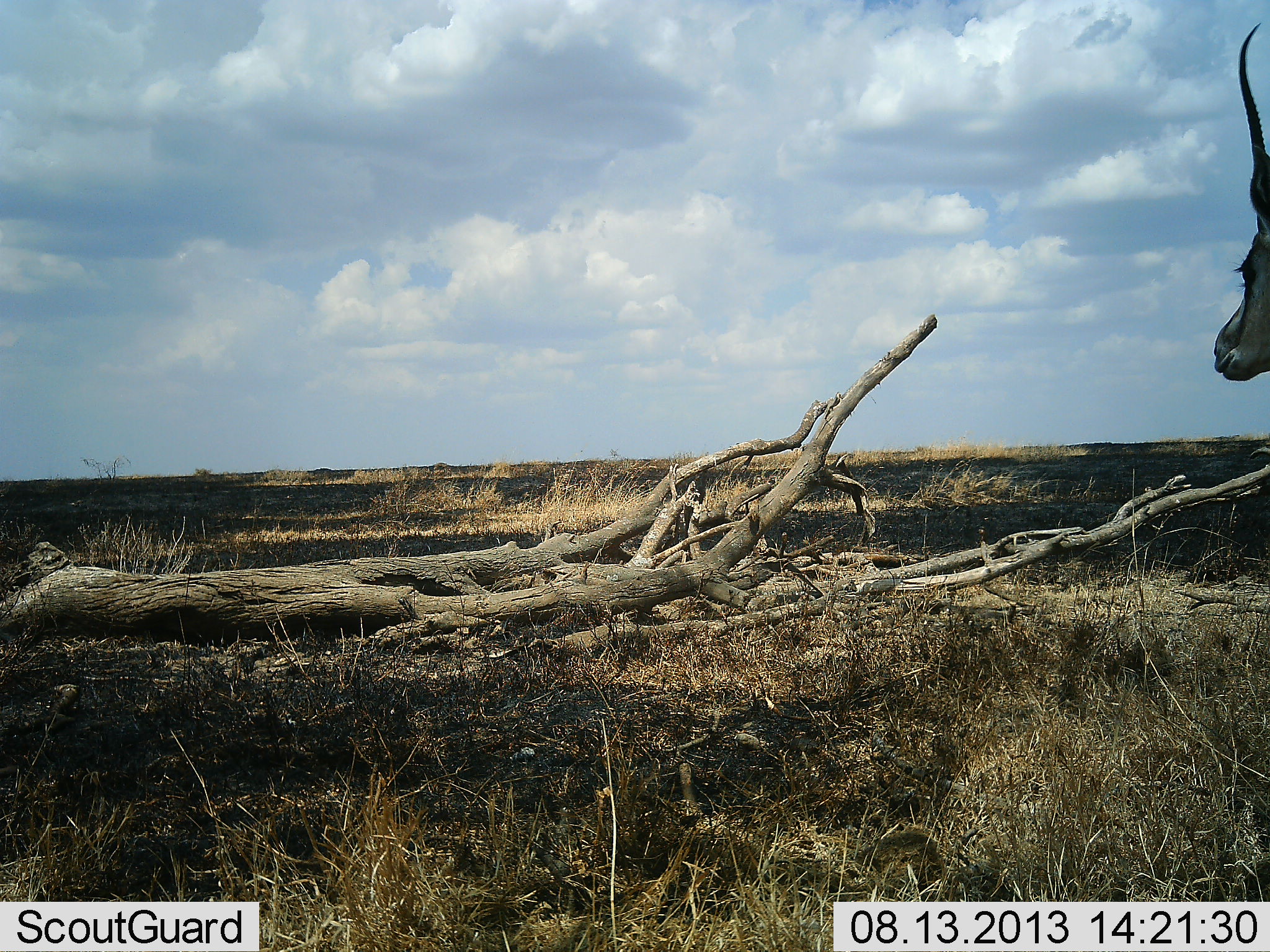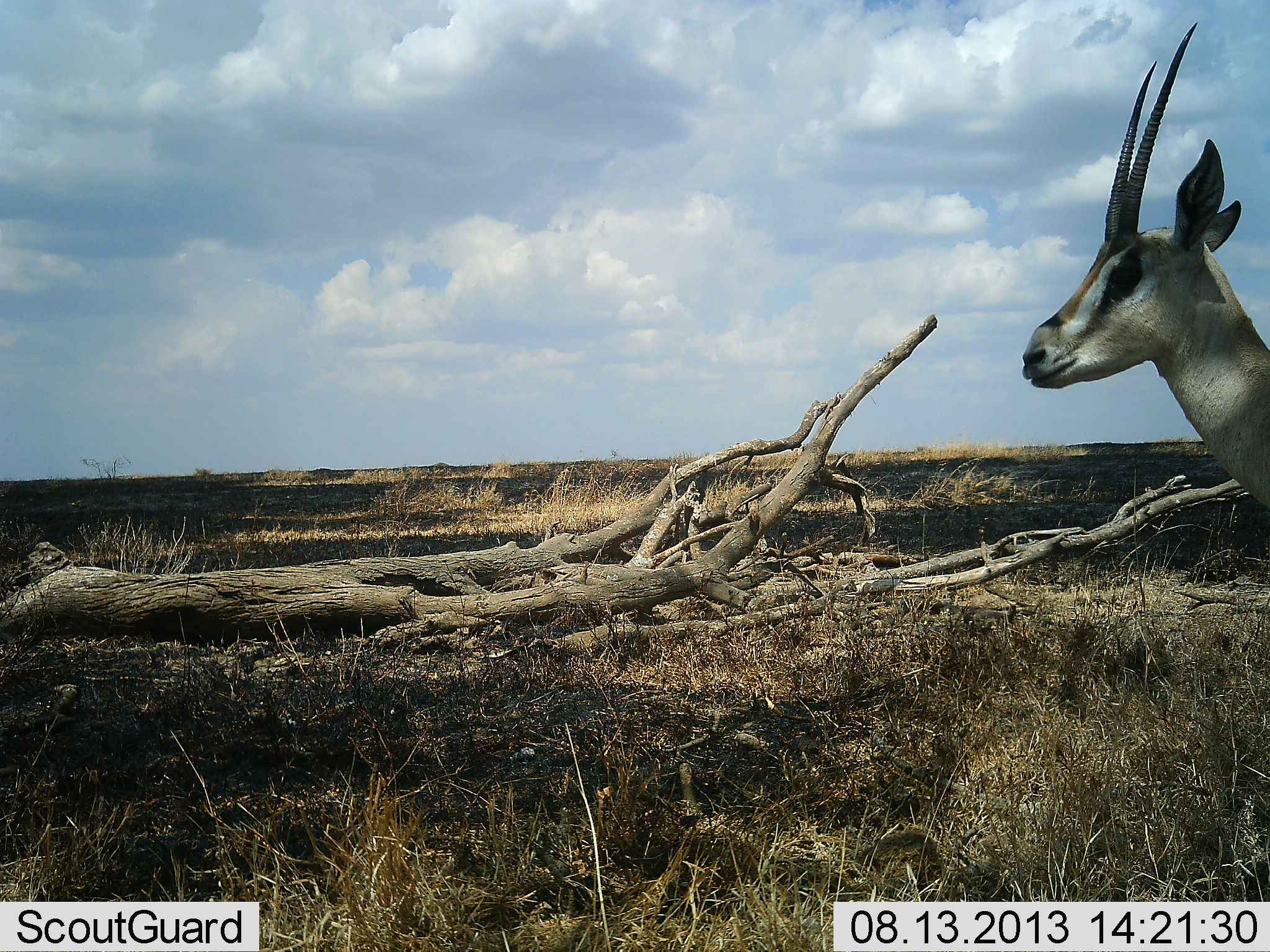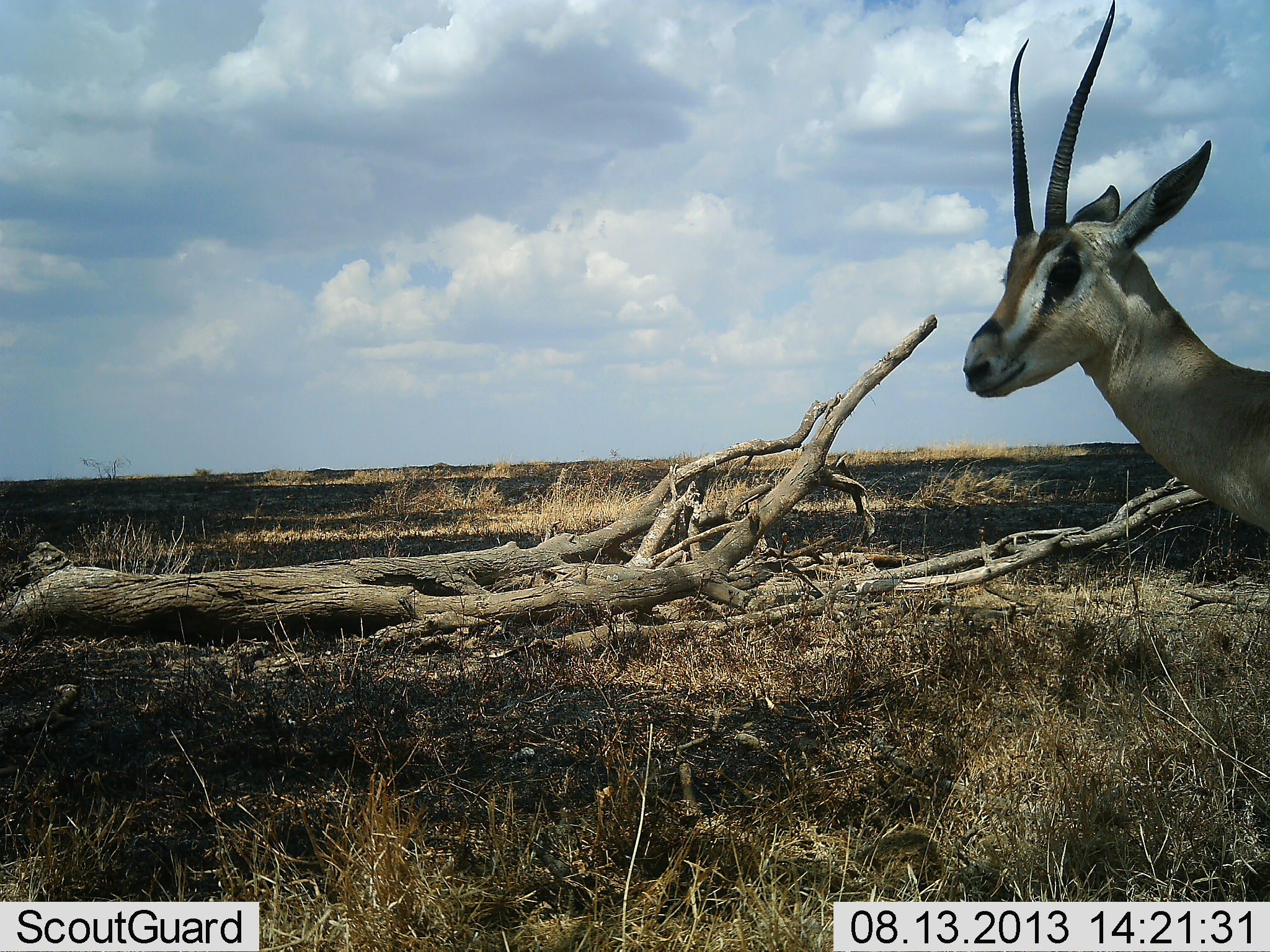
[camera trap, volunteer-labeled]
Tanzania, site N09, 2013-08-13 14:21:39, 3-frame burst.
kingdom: Animalia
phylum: Chordata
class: Mammalia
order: Artiodactyla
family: Bovidae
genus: Nanger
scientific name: Nanger granti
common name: grant's gazelle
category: gazellegrants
Gazellegrants (grant's gazelle) (Nanger granti), count 1. Behavior (volunteer vote fractions): standing 53%, resting 0%, moving 53%, interacting 5%. Young present (vote fraction): 0%. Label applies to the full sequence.